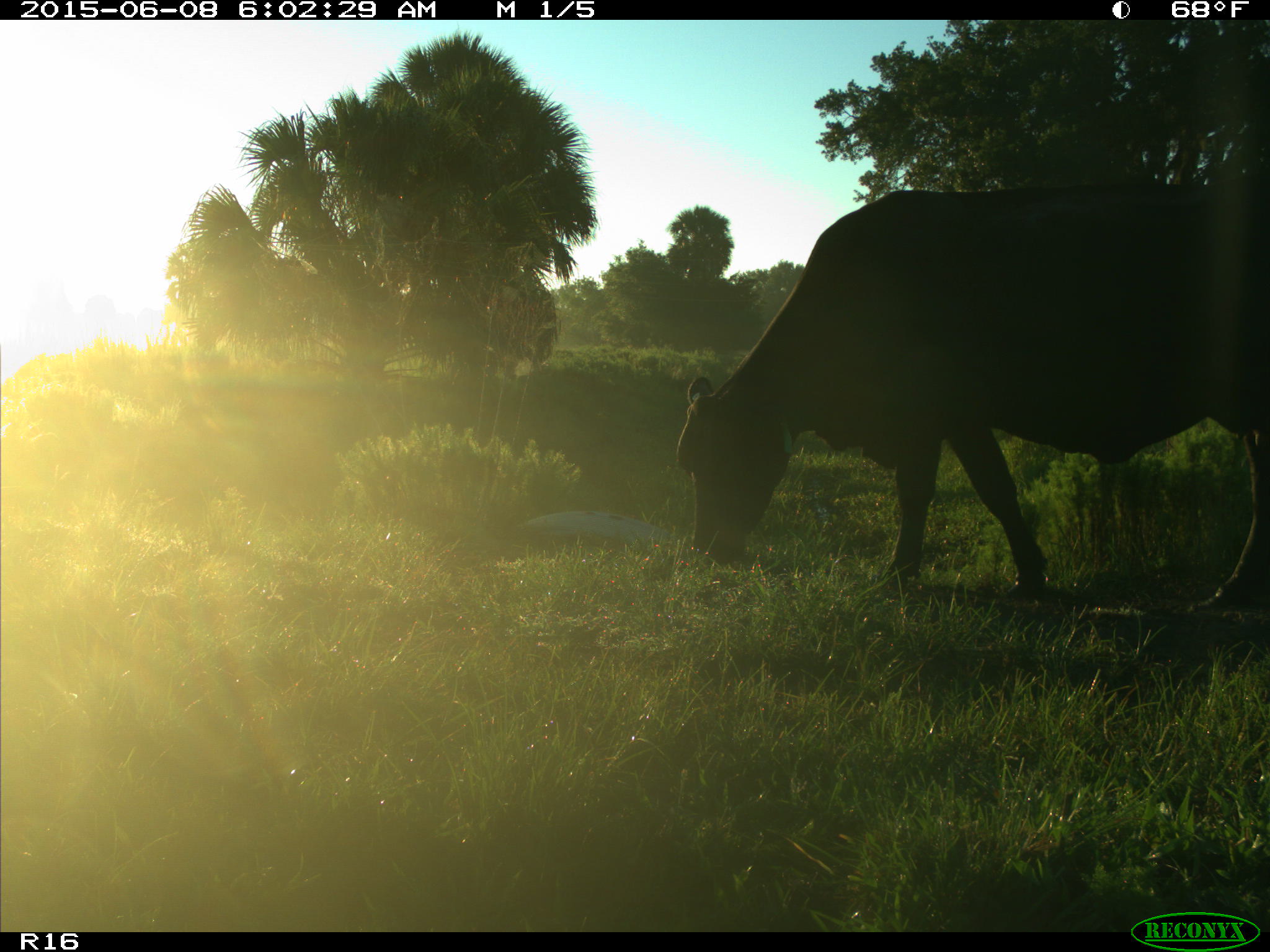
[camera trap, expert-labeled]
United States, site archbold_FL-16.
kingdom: Animalia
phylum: Chordata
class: Mammalia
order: Artiodactyla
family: Bovidae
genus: Bos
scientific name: Bos taurus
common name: domestic cow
Bos taurus (domestic cow).